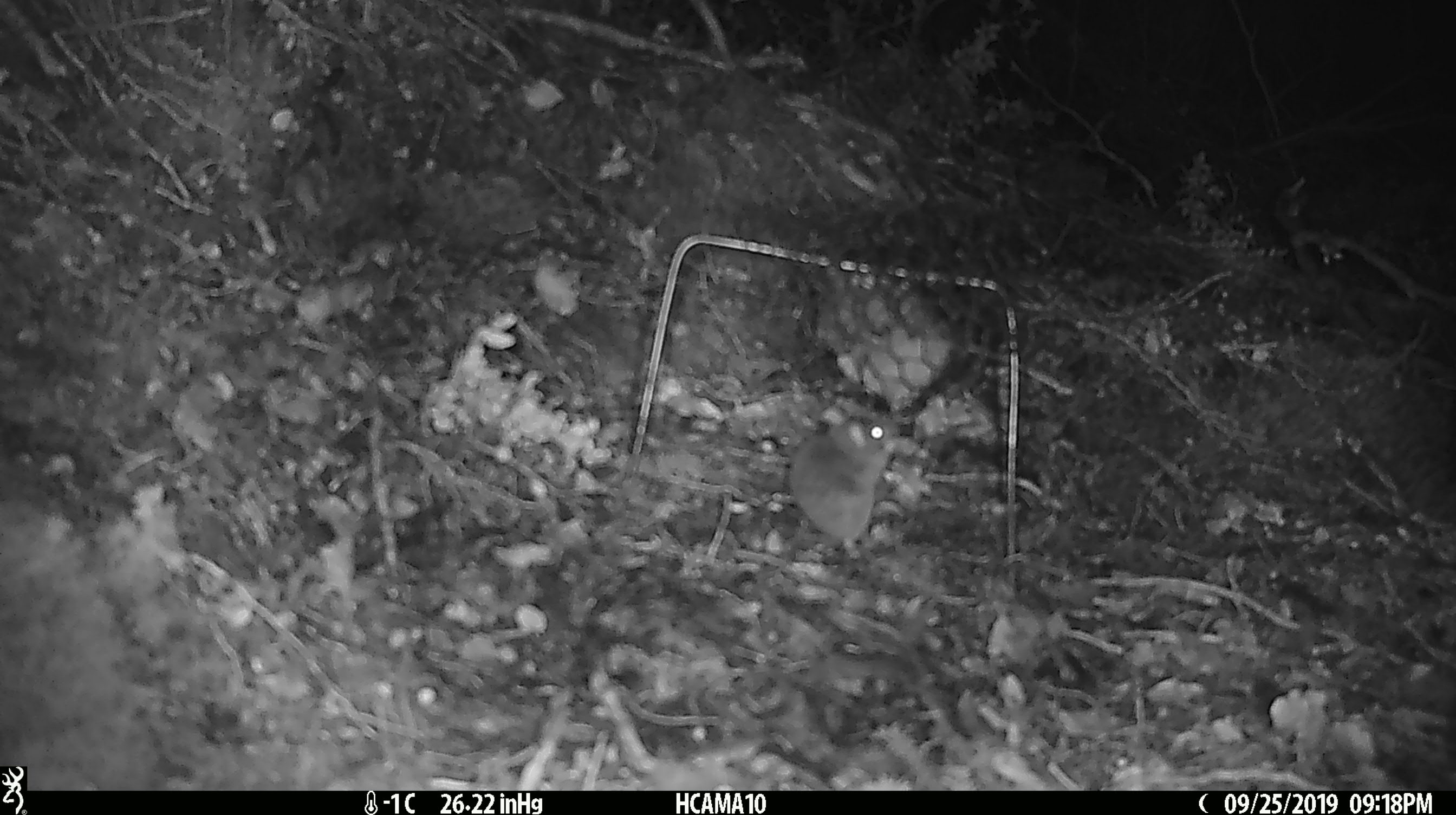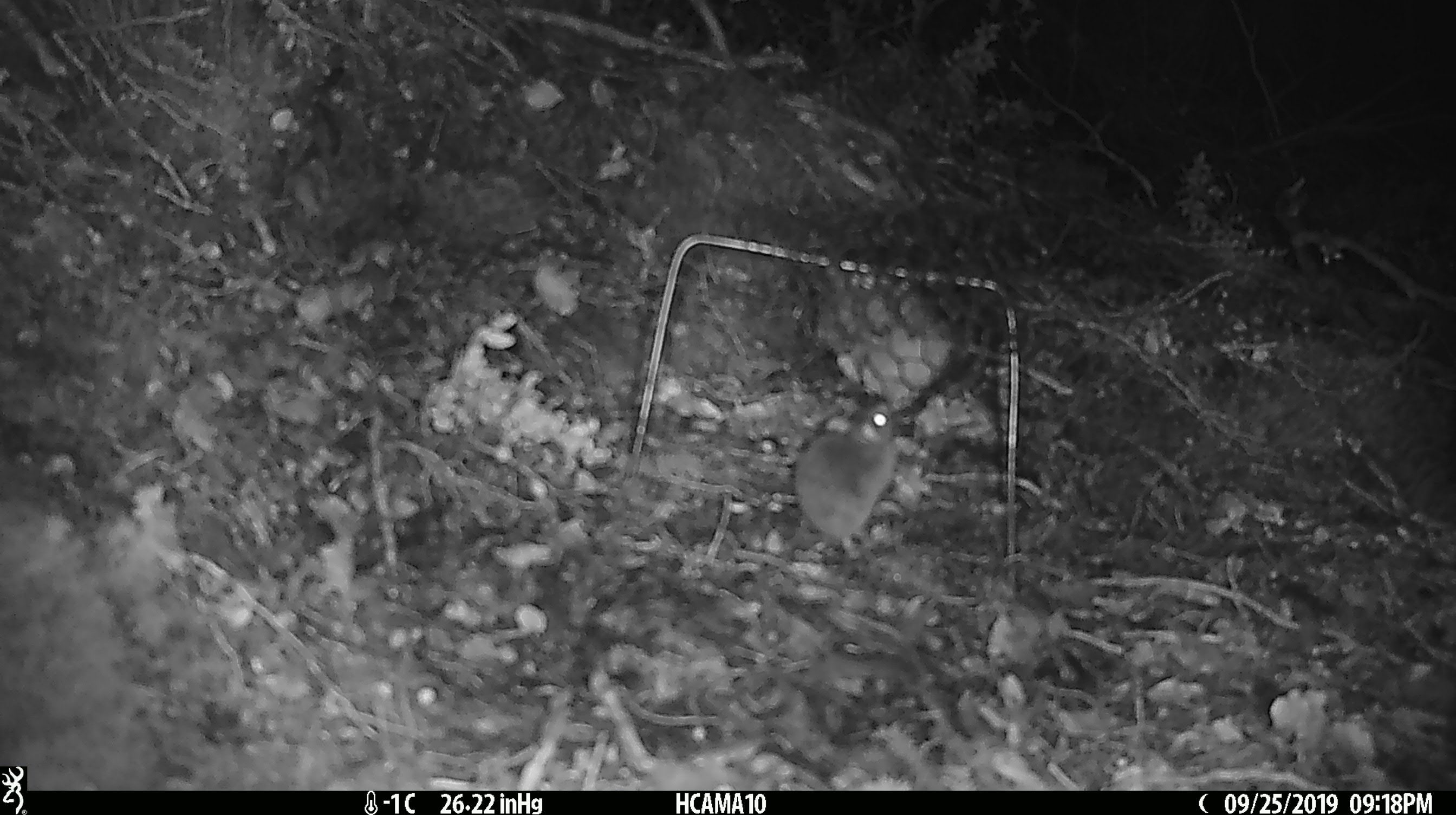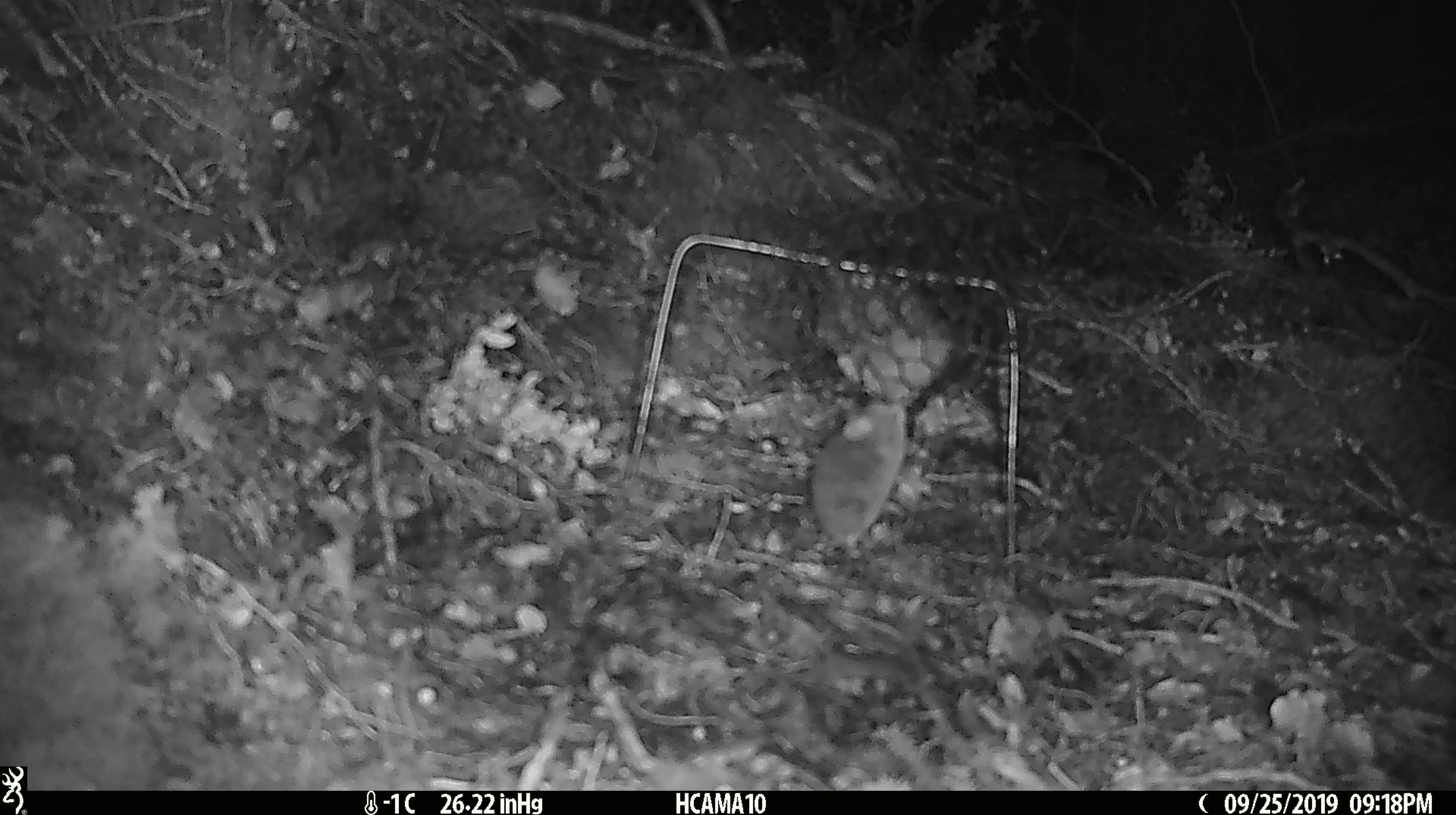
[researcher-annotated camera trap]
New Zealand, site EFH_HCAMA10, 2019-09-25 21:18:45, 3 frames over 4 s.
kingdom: Animalia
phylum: Chordata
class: Mammalia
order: Rodentia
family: Muridae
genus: Mus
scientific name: Mus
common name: mouse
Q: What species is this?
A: Mouse (Mus).